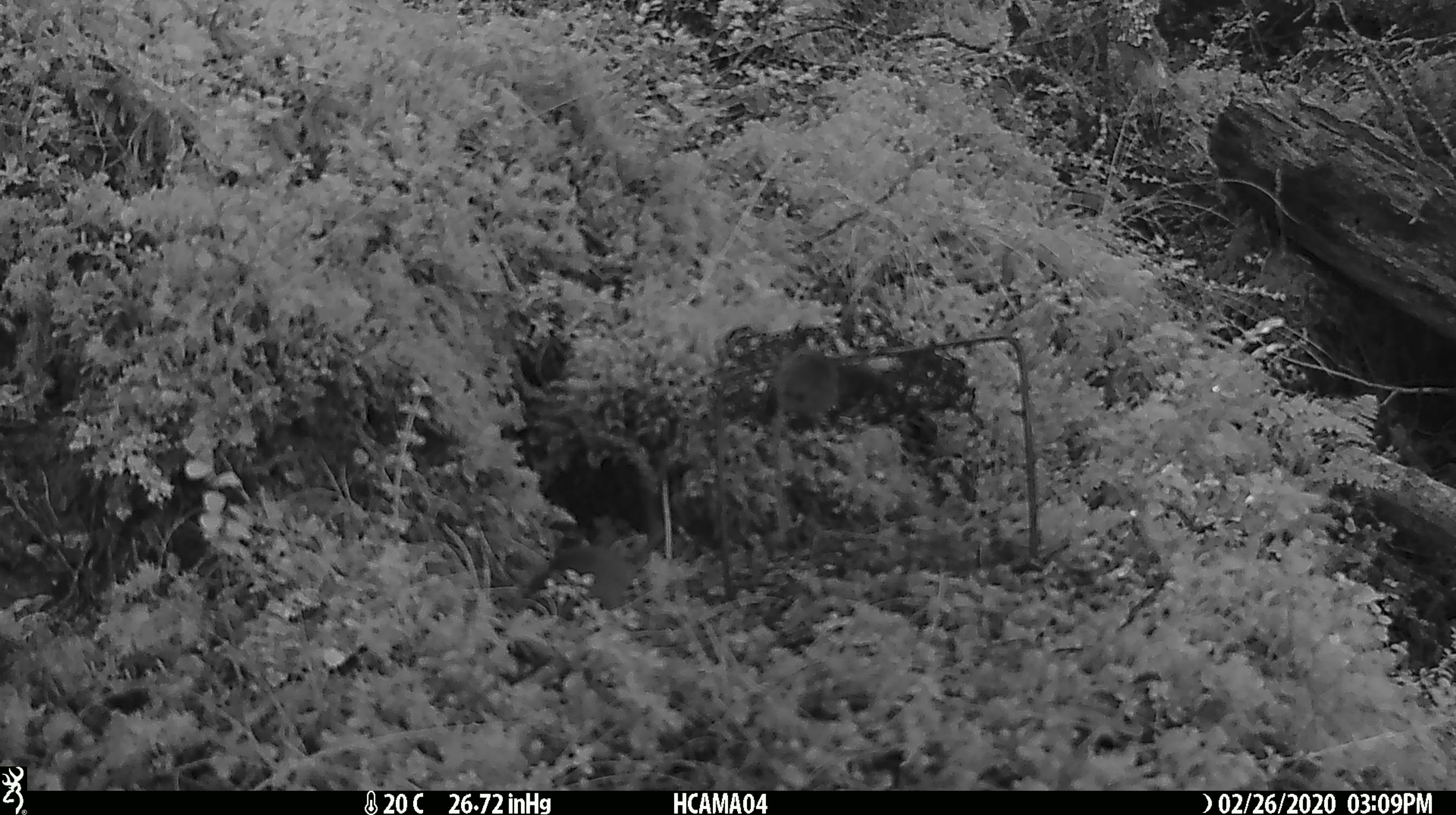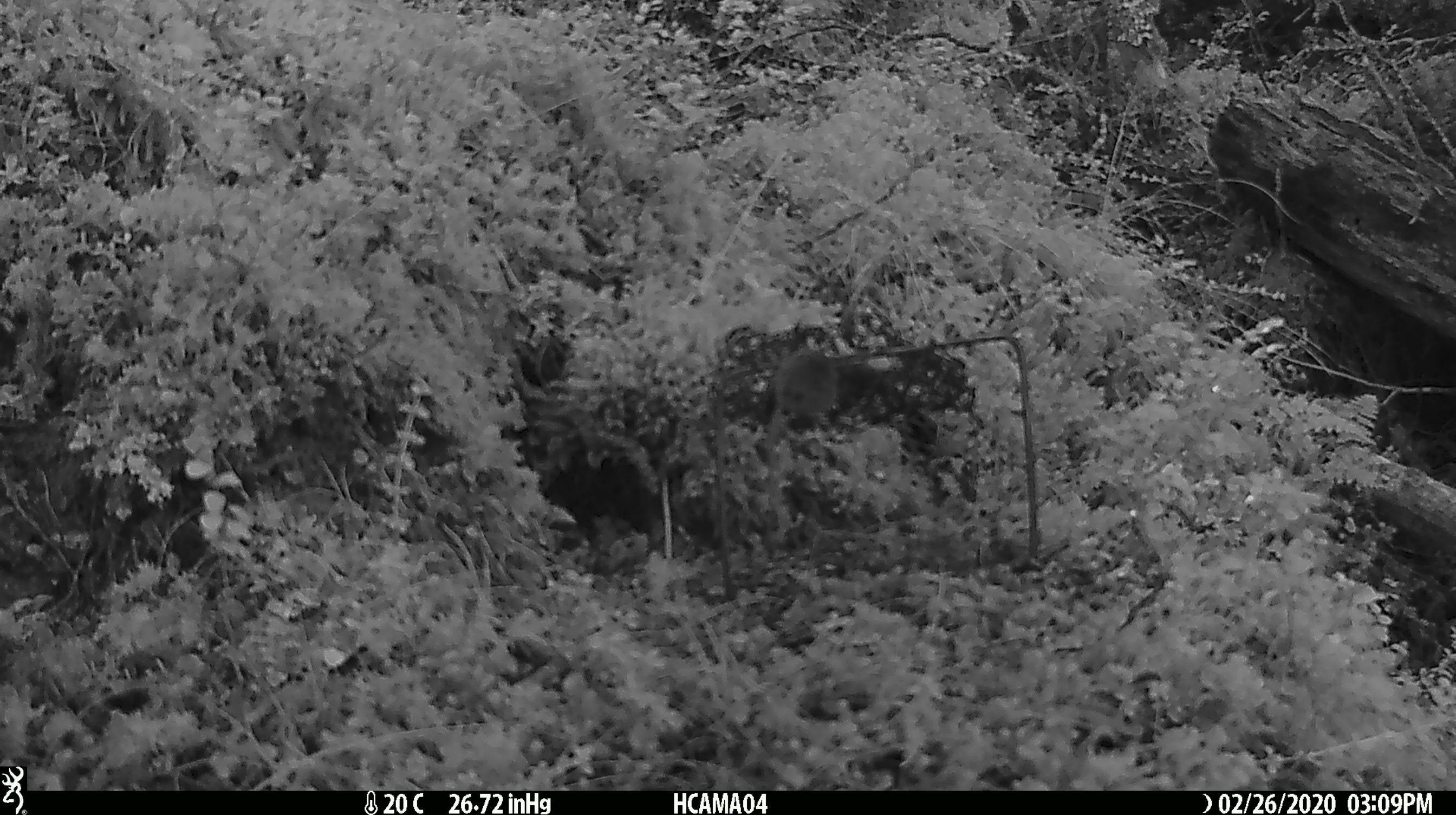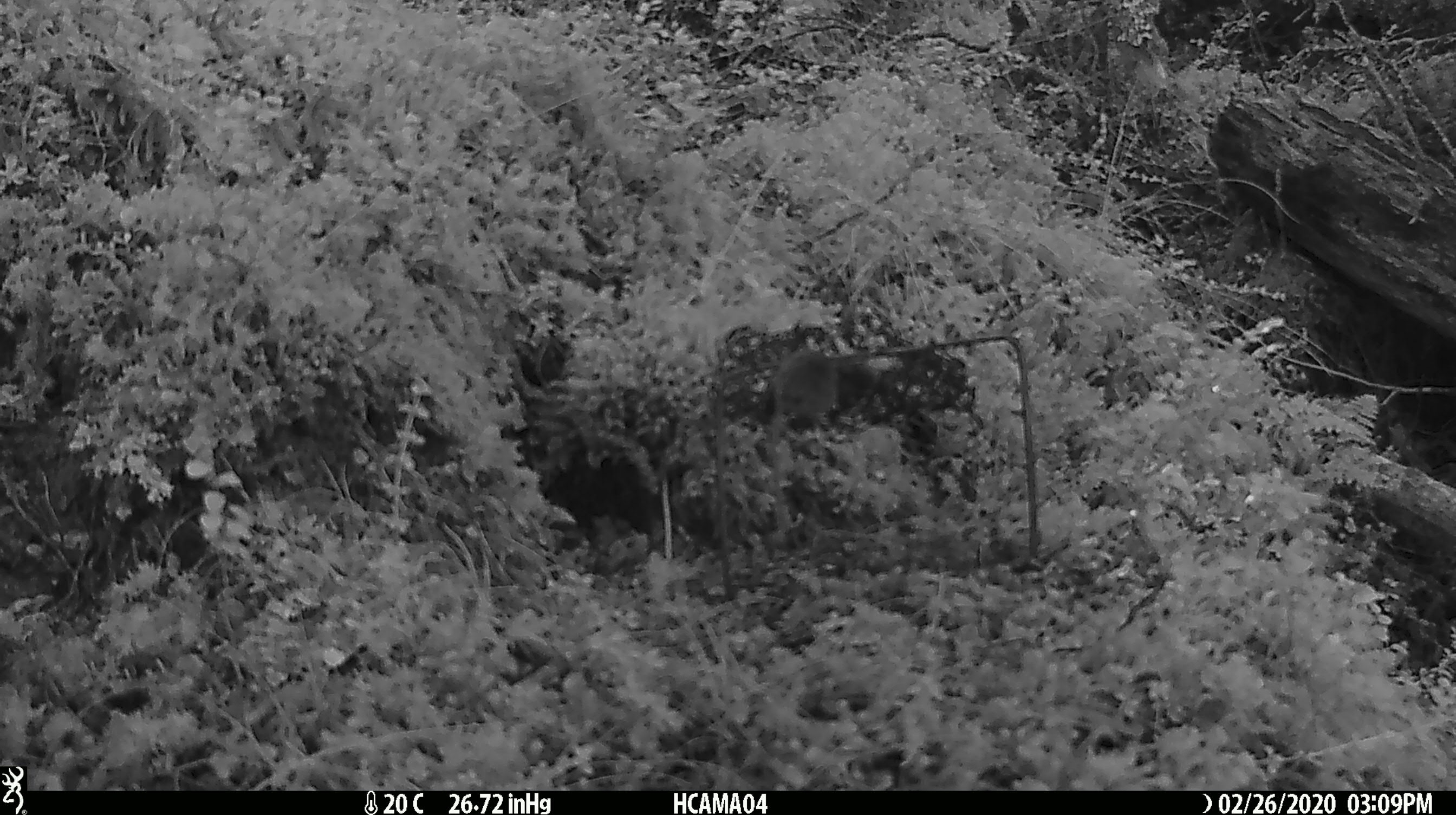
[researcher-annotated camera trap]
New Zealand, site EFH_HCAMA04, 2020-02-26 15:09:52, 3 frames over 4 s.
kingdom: Animalia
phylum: Chordata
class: Mammalia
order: Rodentia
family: Muridae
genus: Mus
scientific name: Mus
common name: mouse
Mouse (Mus).